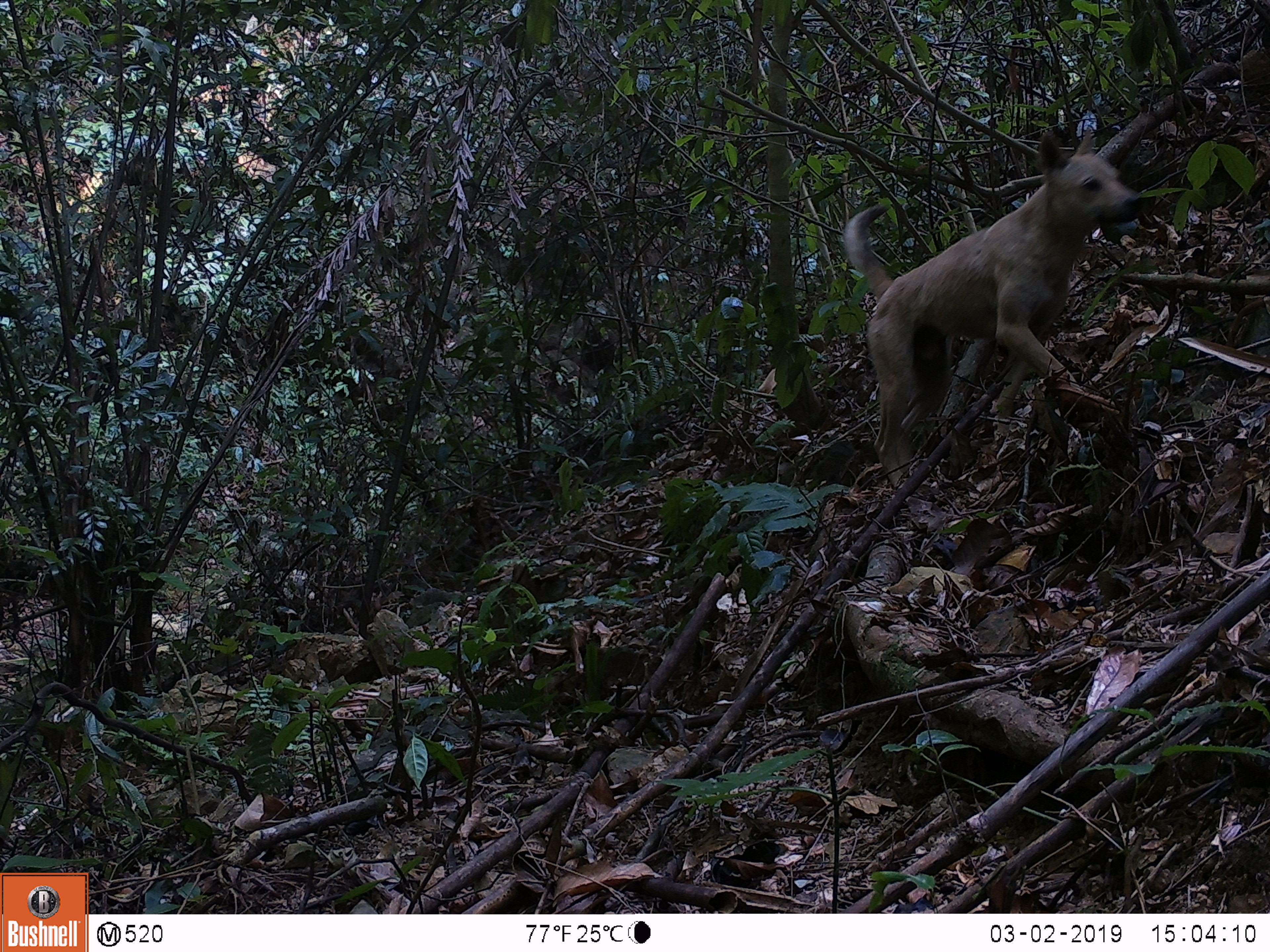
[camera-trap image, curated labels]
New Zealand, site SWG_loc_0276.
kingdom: Animalia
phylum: Chordata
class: Mammalia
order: Carnivora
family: Canidae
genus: Canis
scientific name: Canis familiaris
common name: domestic dog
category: dog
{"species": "dog (domestic dog) (Canis familiaris)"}